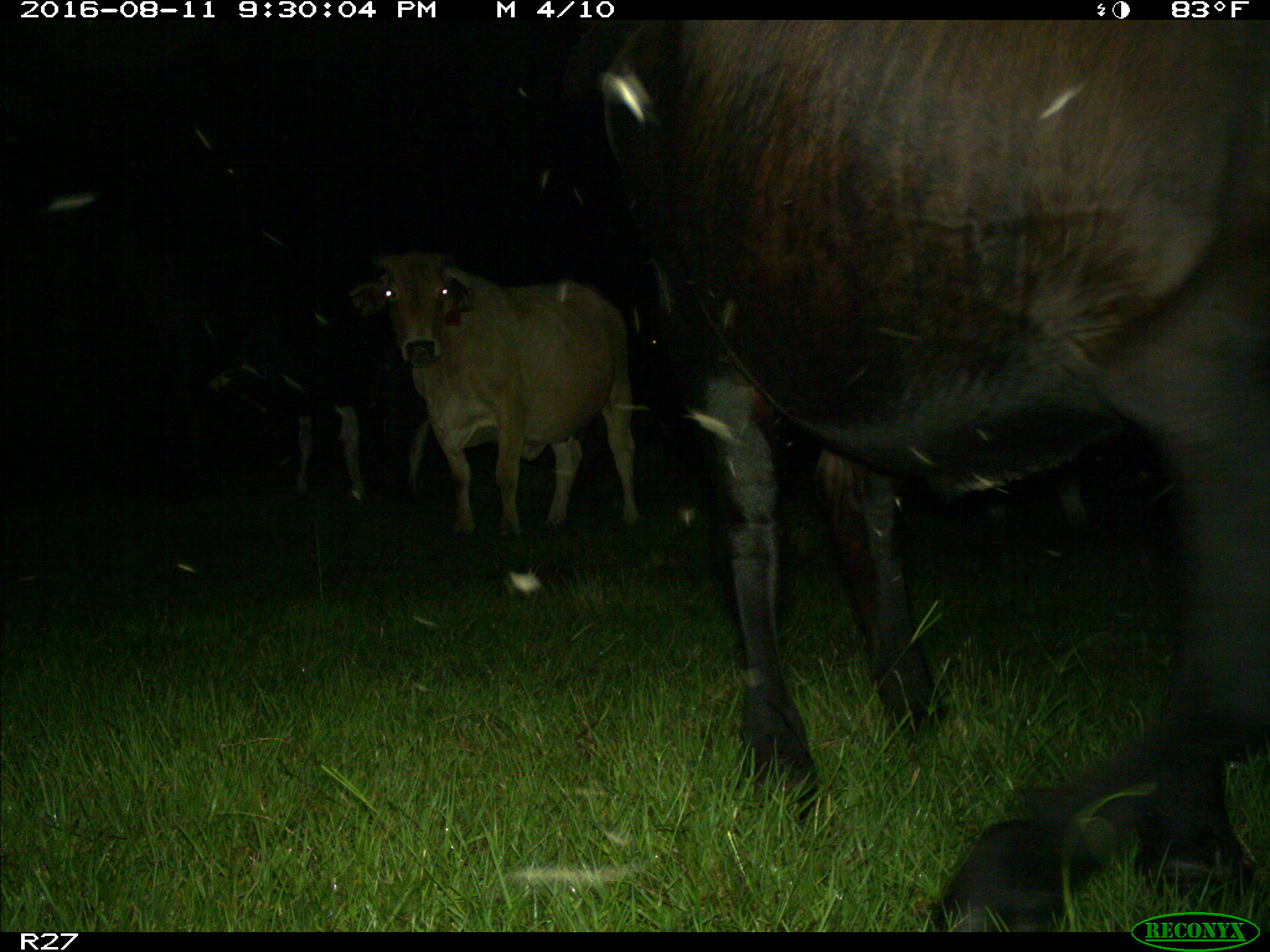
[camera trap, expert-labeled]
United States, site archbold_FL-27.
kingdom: Animalia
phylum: Chordata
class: Mammalia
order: Artiodactyla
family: Bovidae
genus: Bos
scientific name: Bos taurus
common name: domestic cow